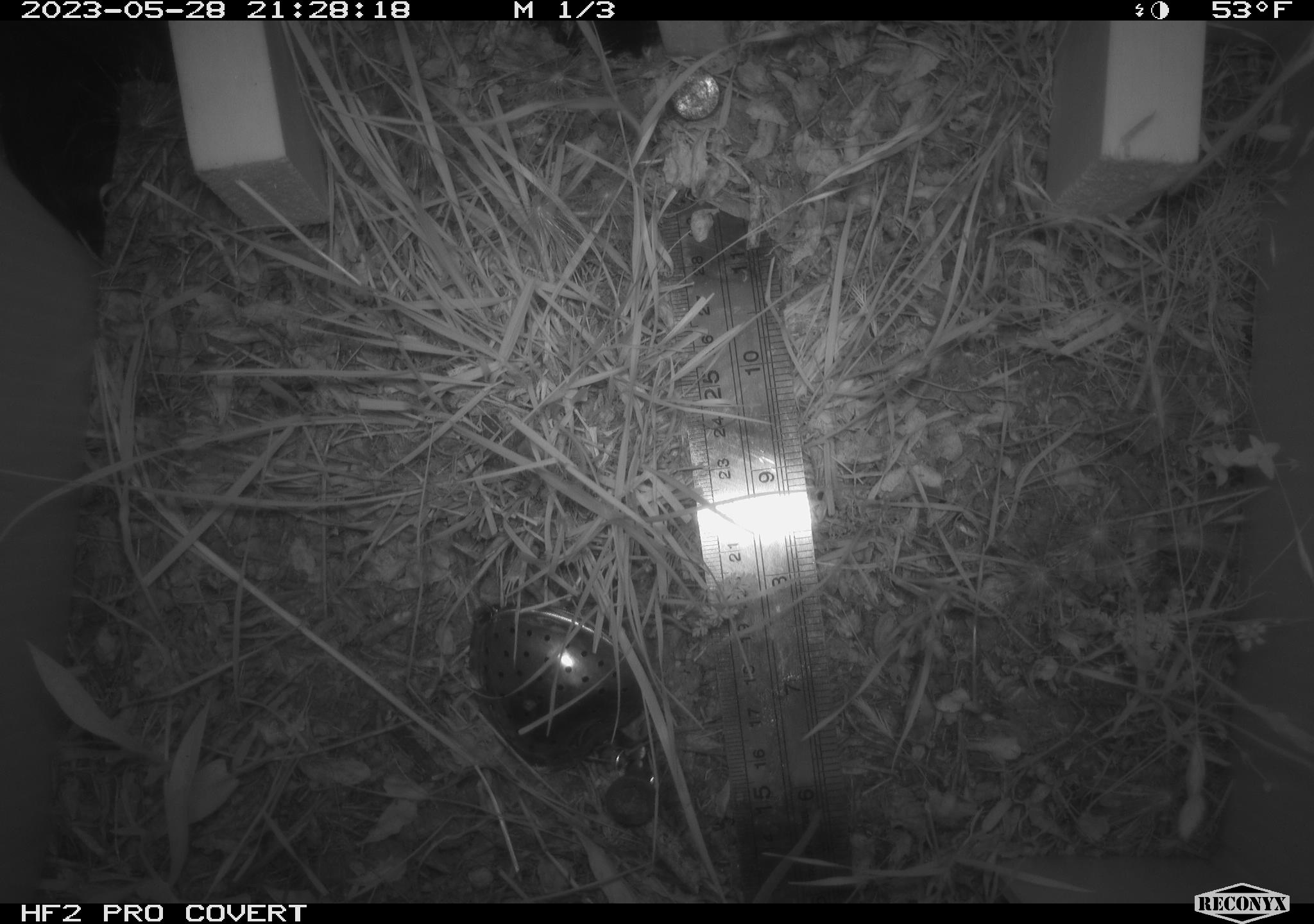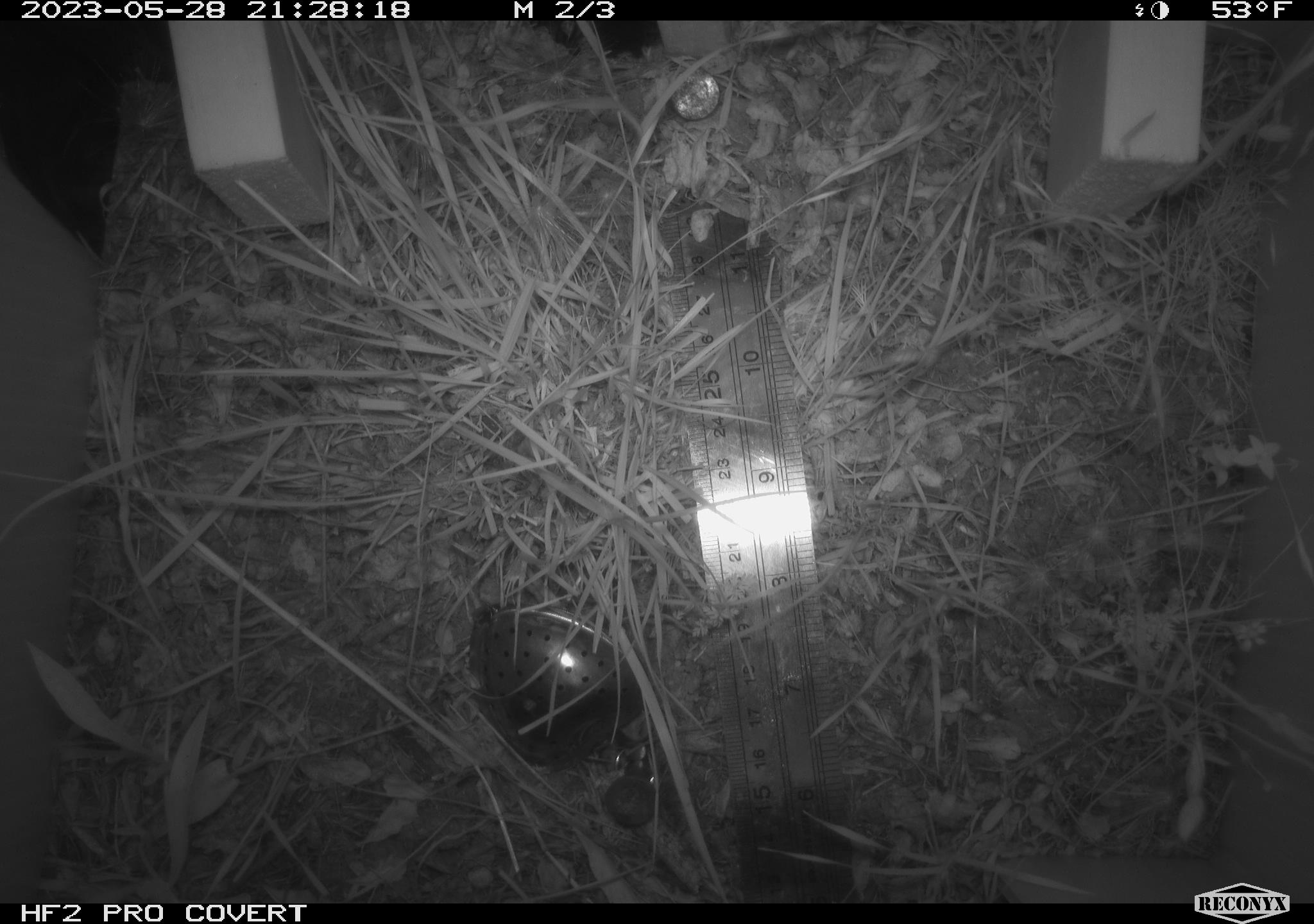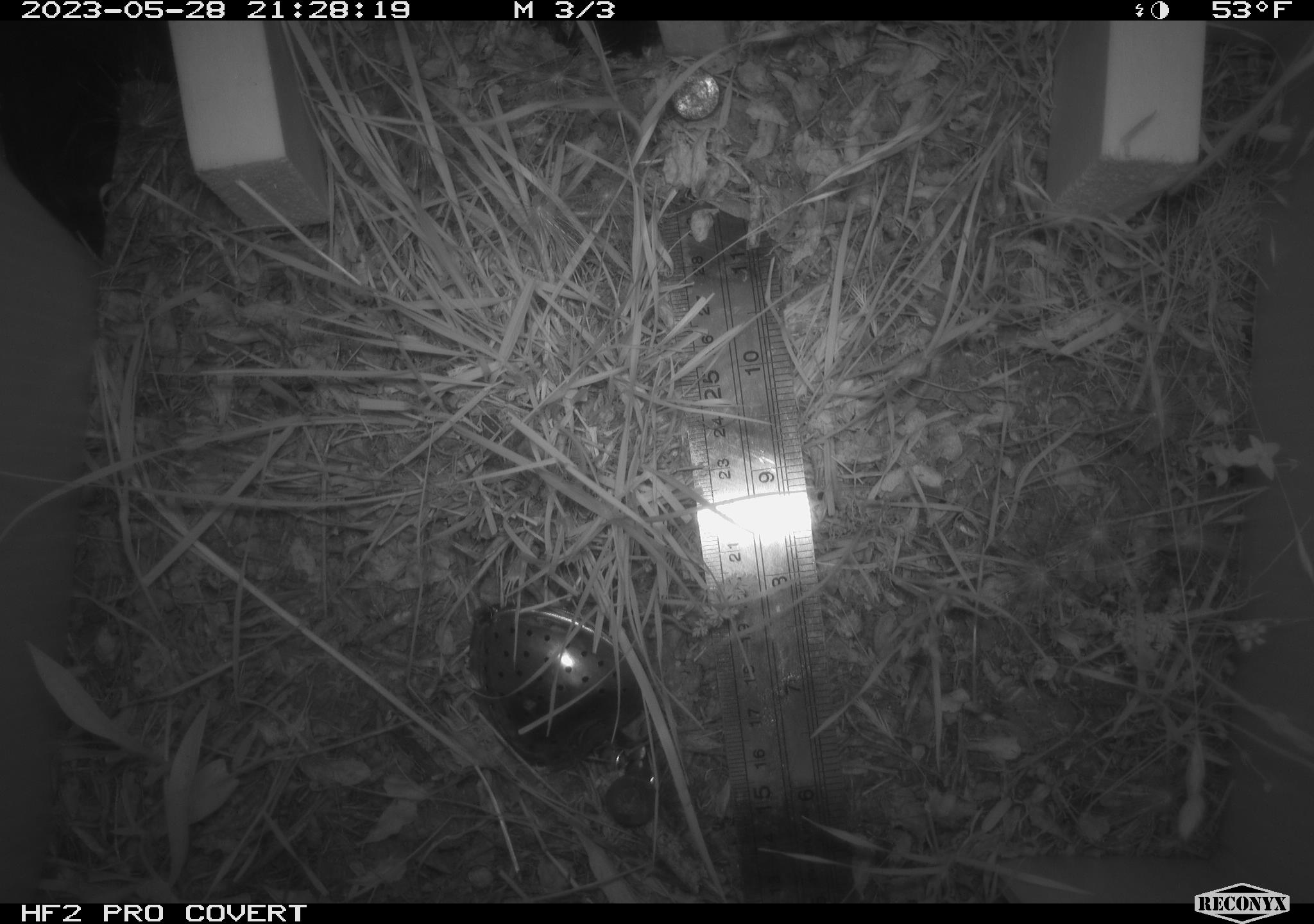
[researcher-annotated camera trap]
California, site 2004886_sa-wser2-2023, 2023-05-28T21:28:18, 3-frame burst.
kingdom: Animalia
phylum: Chordata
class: Mammalia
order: Rodentia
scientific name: Rodentia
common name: mouse species